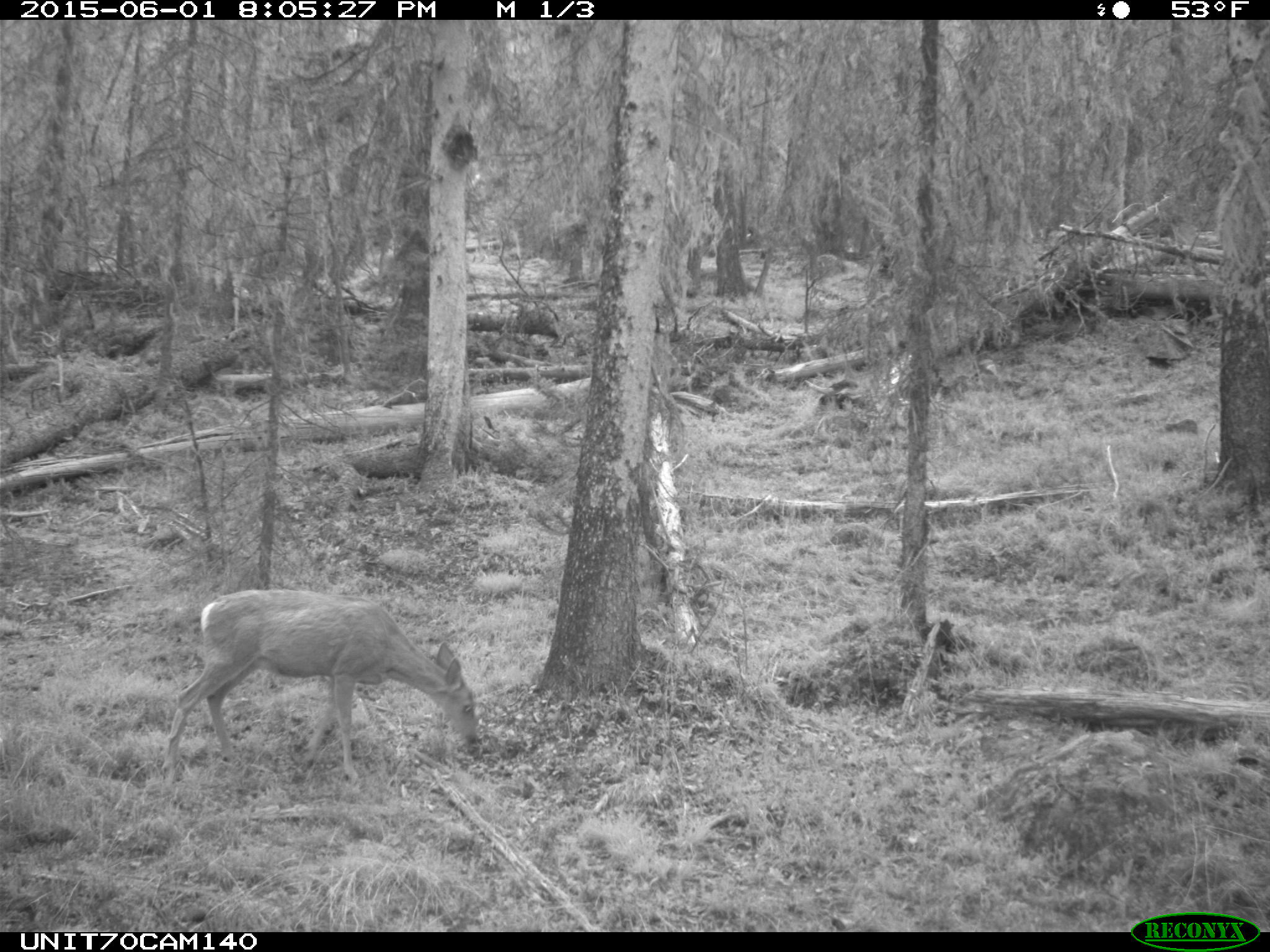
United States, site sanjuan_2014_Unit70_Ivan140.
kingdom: Animalia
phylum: Chordata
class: Mammalia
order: Artiodactyla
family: Cervidae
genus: Odocoileus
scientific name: Odocoileus hemionus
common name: mule deer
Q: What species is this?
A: Odocoileus hemionus (mule deer).